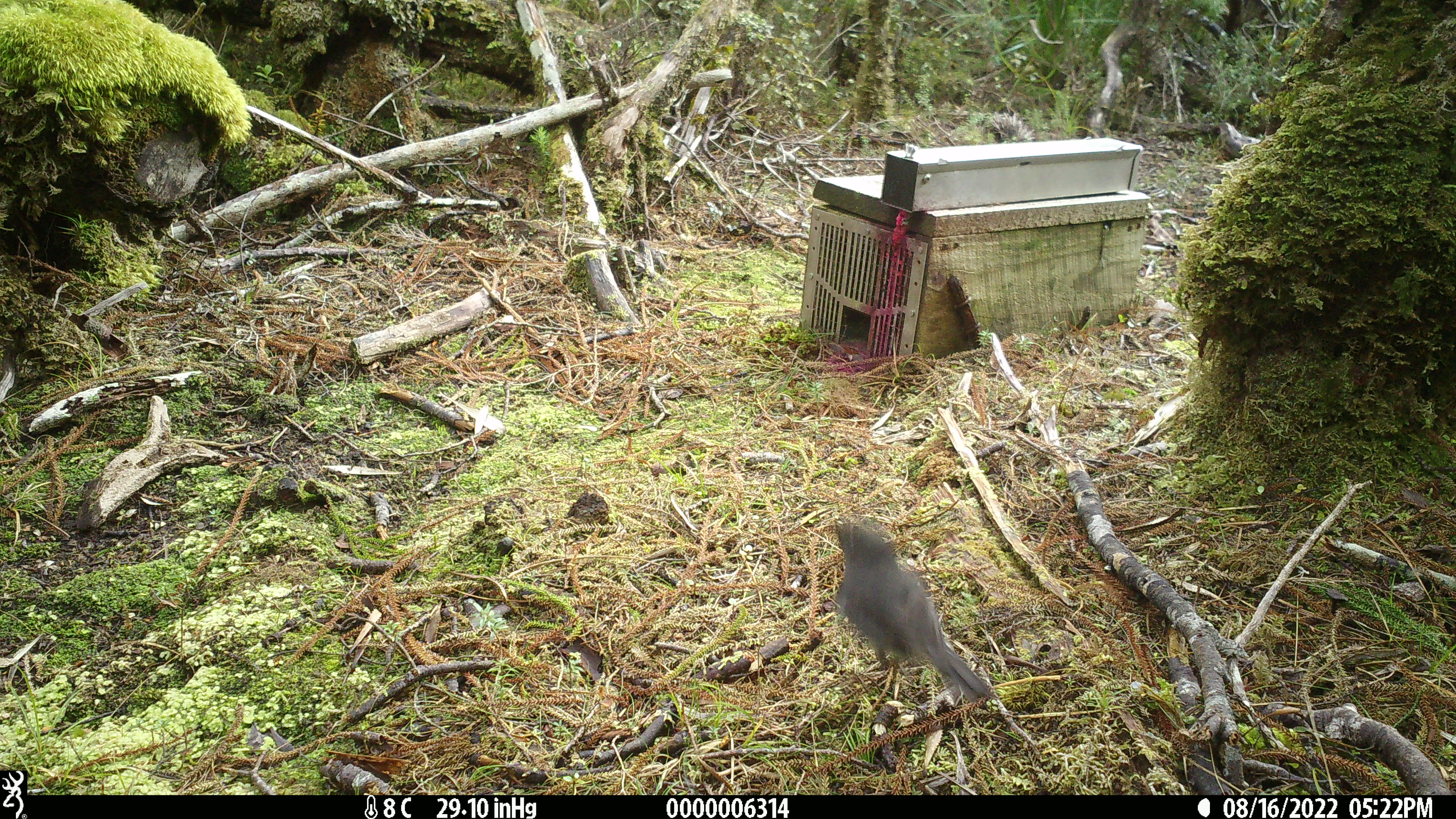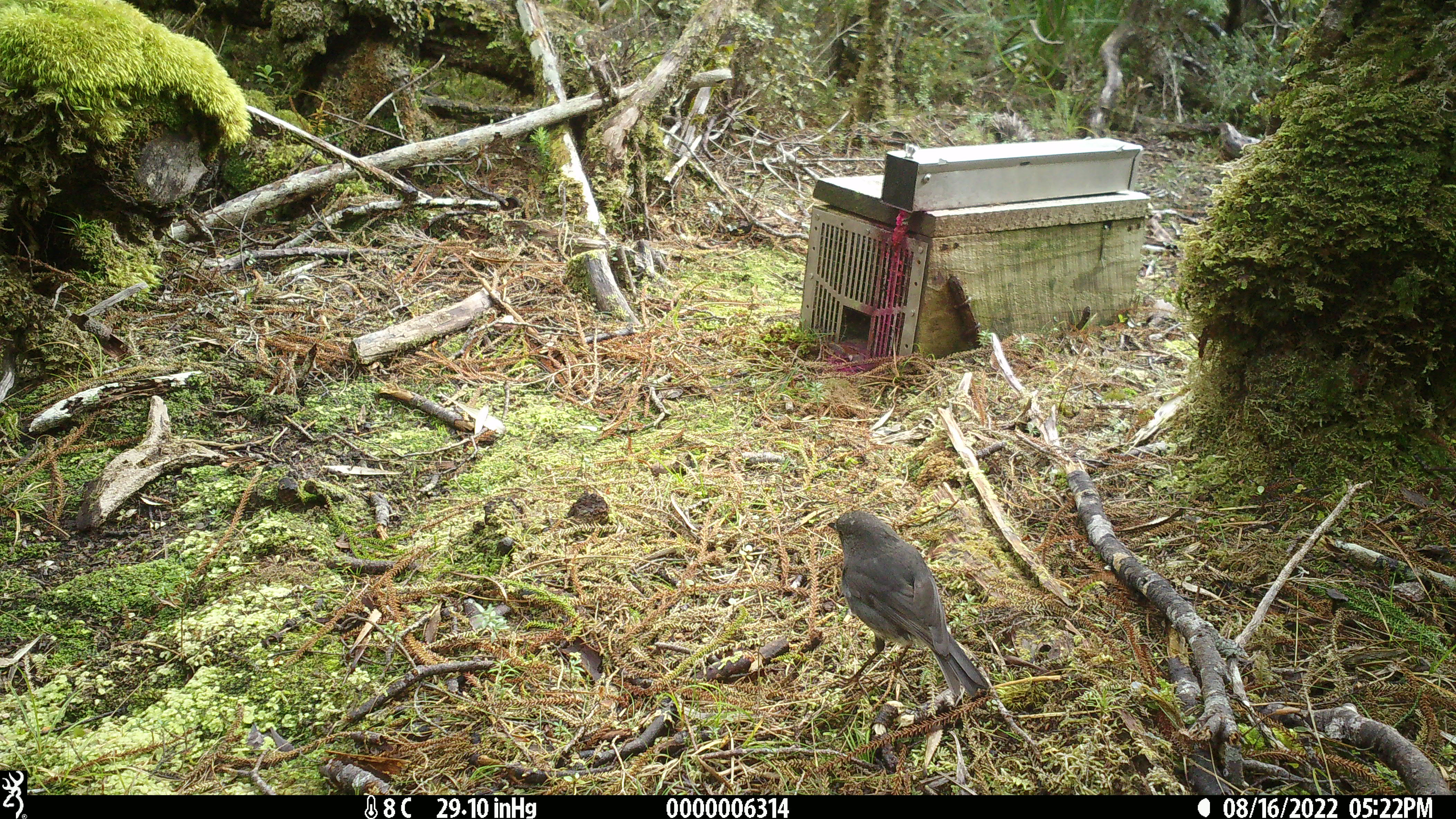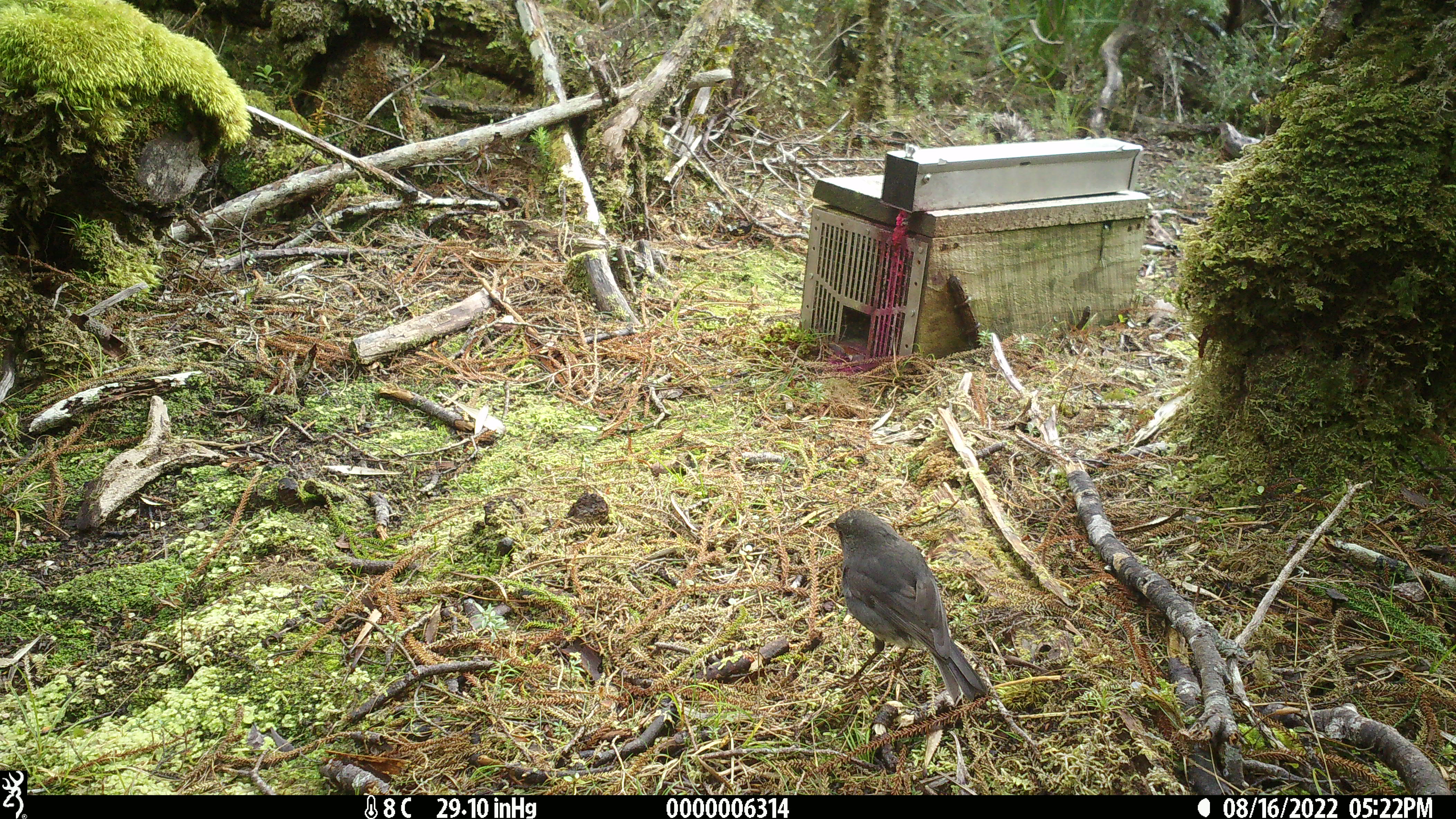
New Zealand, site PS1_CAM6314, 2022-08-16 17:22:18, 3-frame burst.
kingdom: Animalia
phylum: Chordata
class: Aves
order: Passeriformes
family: Petroicidae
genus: Petroica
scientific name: Petroica australis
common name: new zealand robin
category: robin